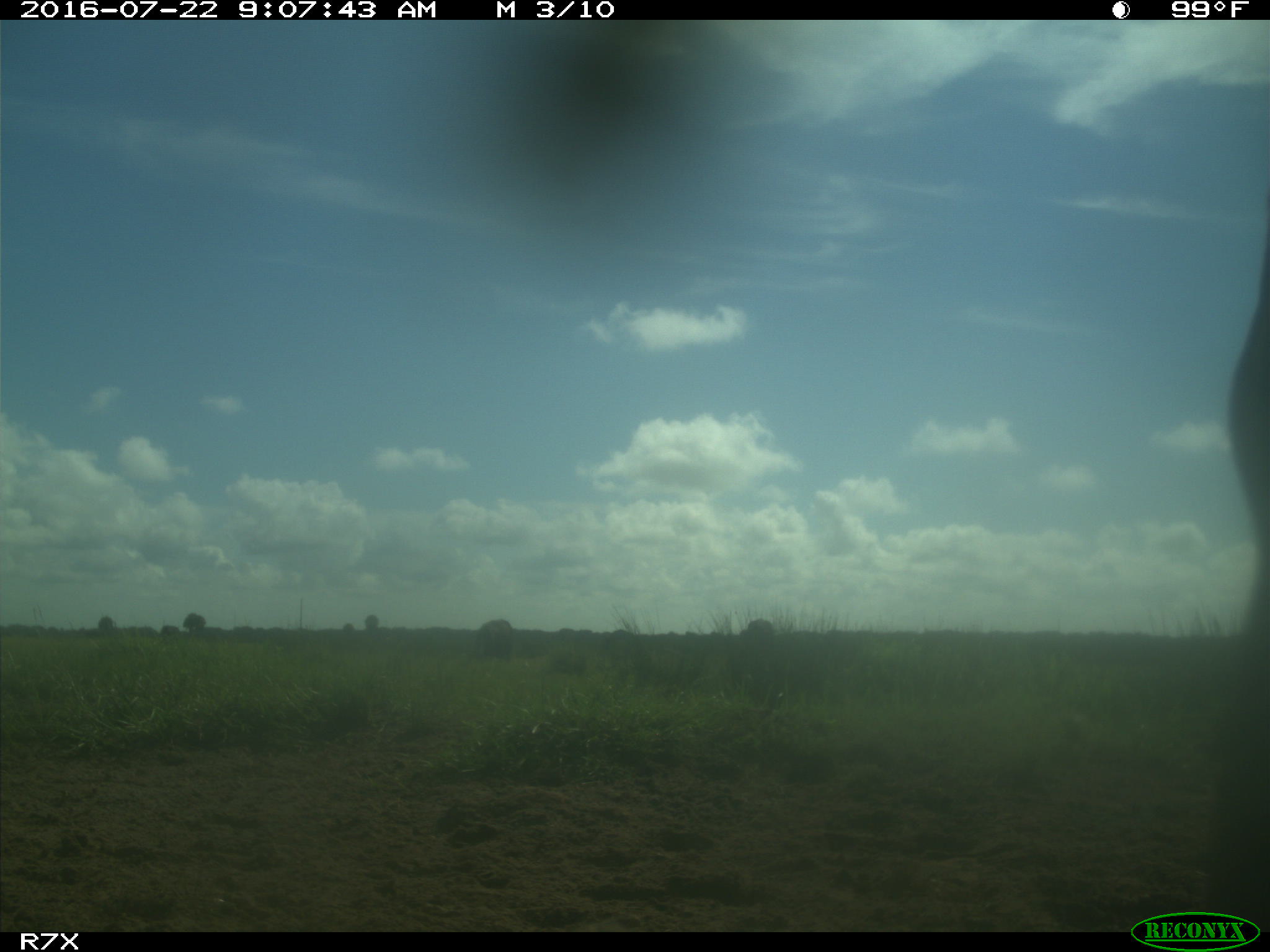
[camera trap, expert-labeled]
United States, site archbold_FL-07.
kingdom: Animalia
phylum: Chordata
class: Mammalia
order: Artiodactyla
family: Bovidae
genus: Bos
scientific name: Bos taurus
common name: domestic cow